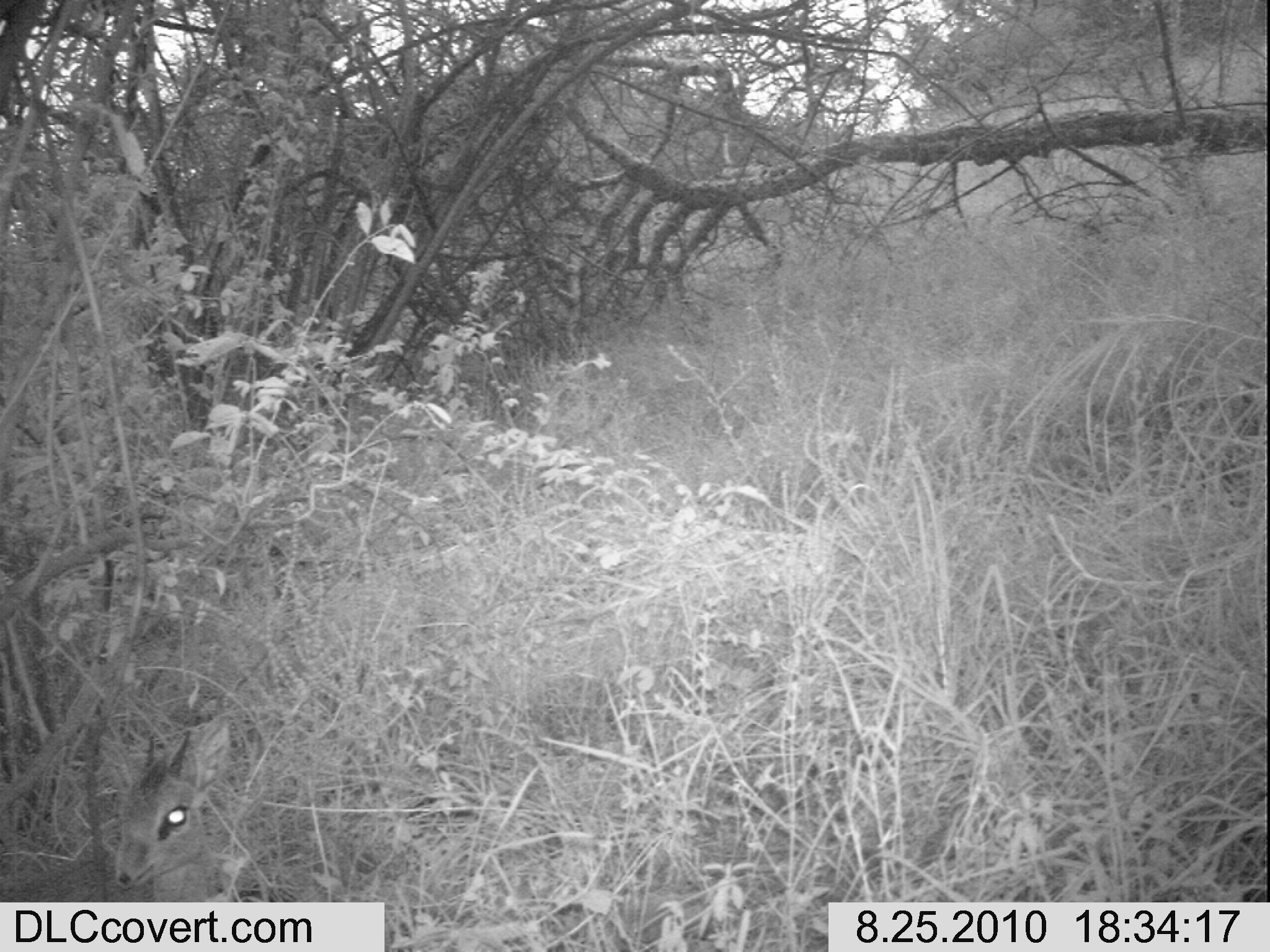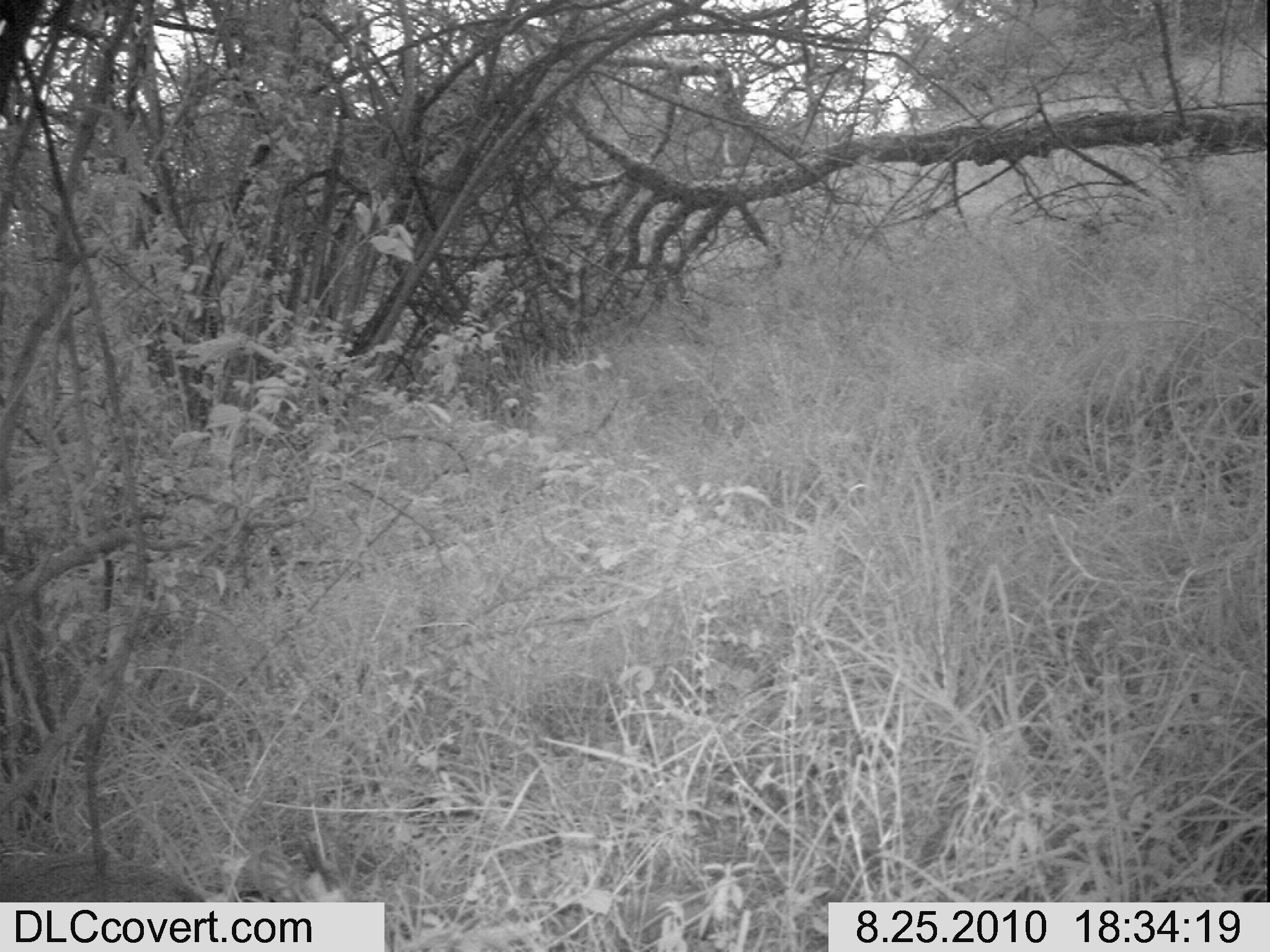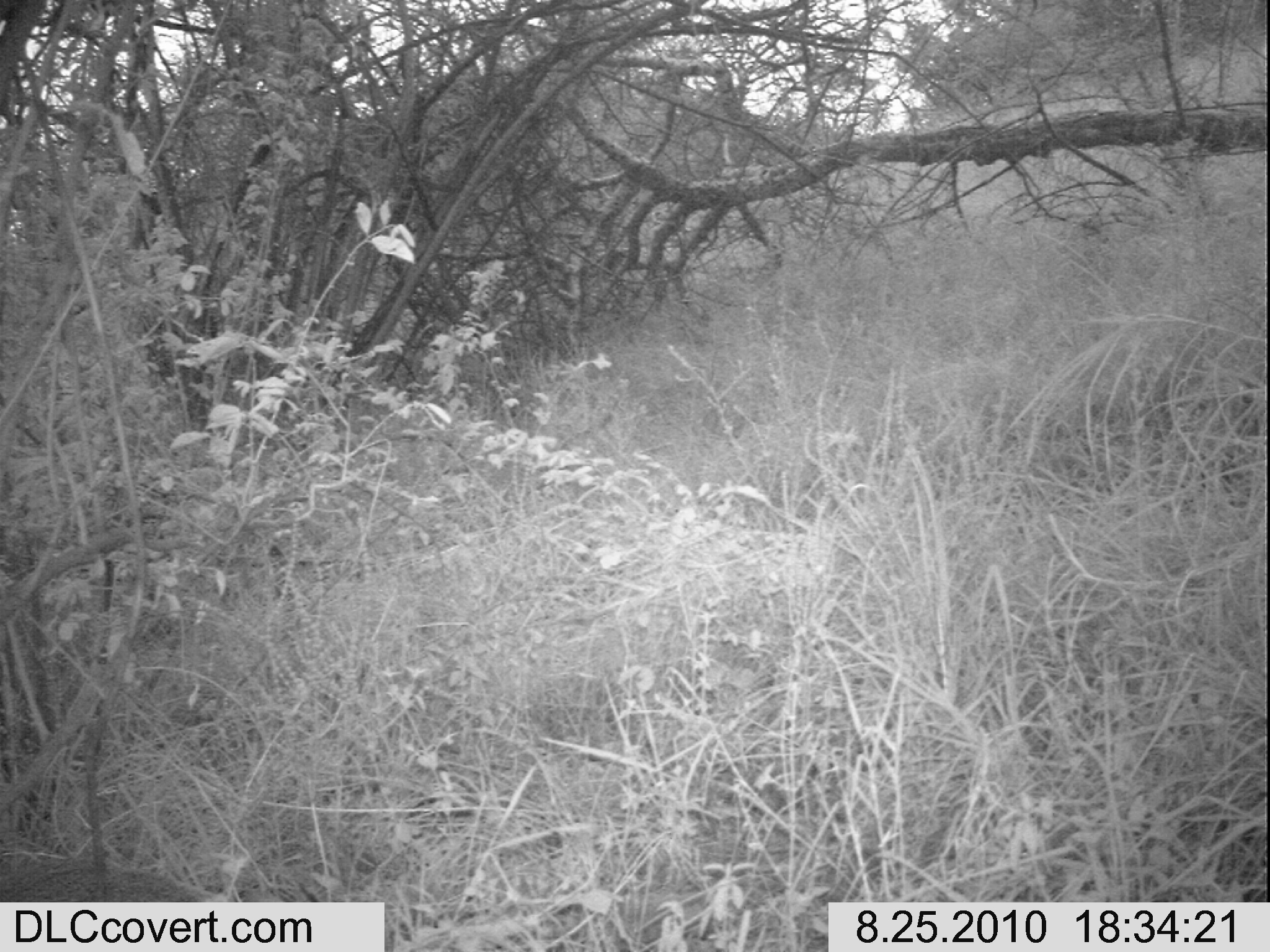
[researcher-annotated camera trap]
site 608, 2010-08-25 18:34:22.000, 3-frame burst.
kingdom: Animalia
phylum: Chordata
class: Mammalia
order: Artiodactyla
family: Bovidae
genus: Madoqua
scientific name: Madoqua guentheri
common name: günther's dik-dik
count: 1